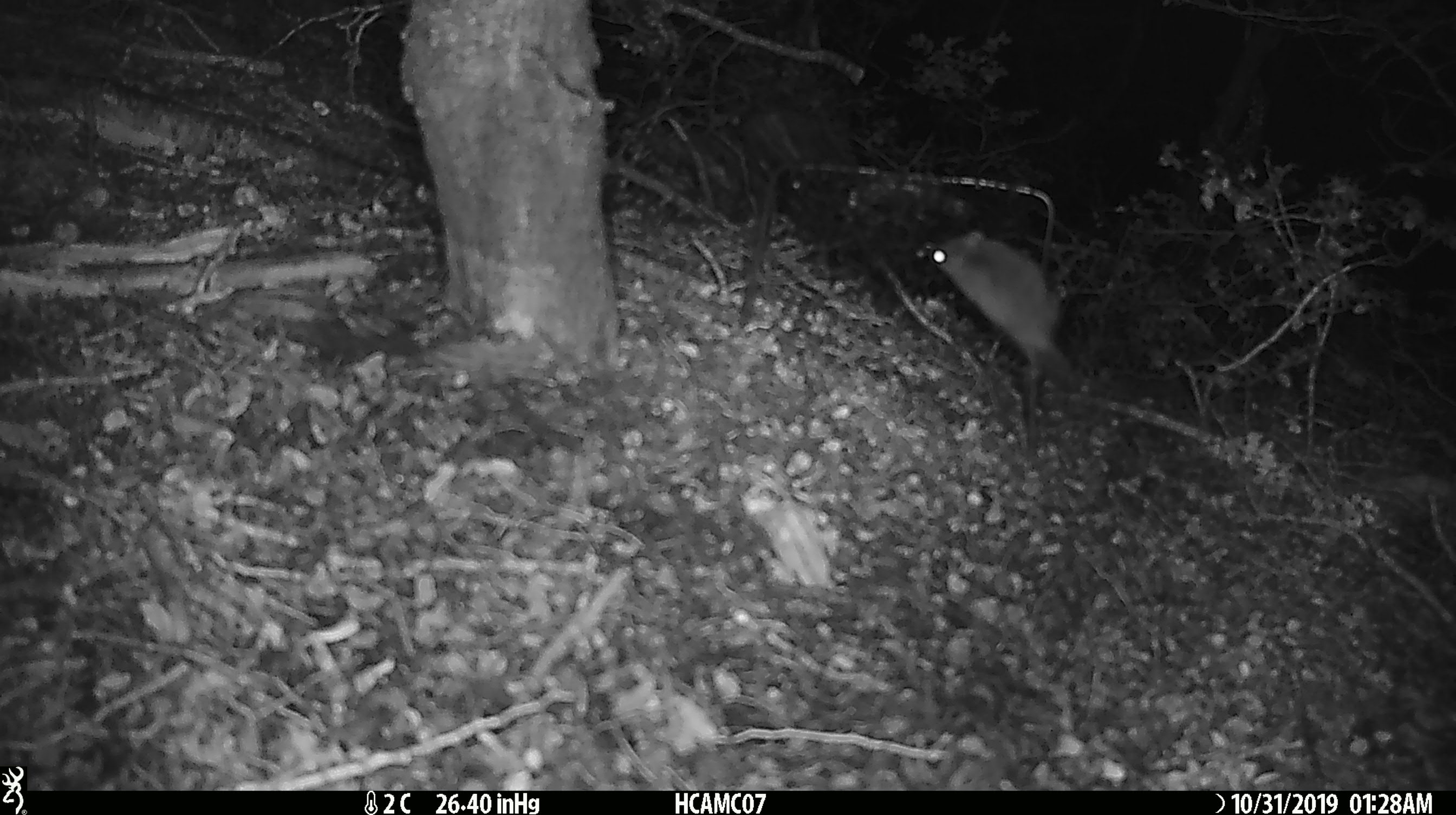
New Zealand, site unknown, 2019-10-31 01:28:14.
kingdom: Animalia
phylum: Chordata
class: Mammalia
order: Rodentia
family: Muridae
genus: Mus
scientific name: Mus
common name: mouse